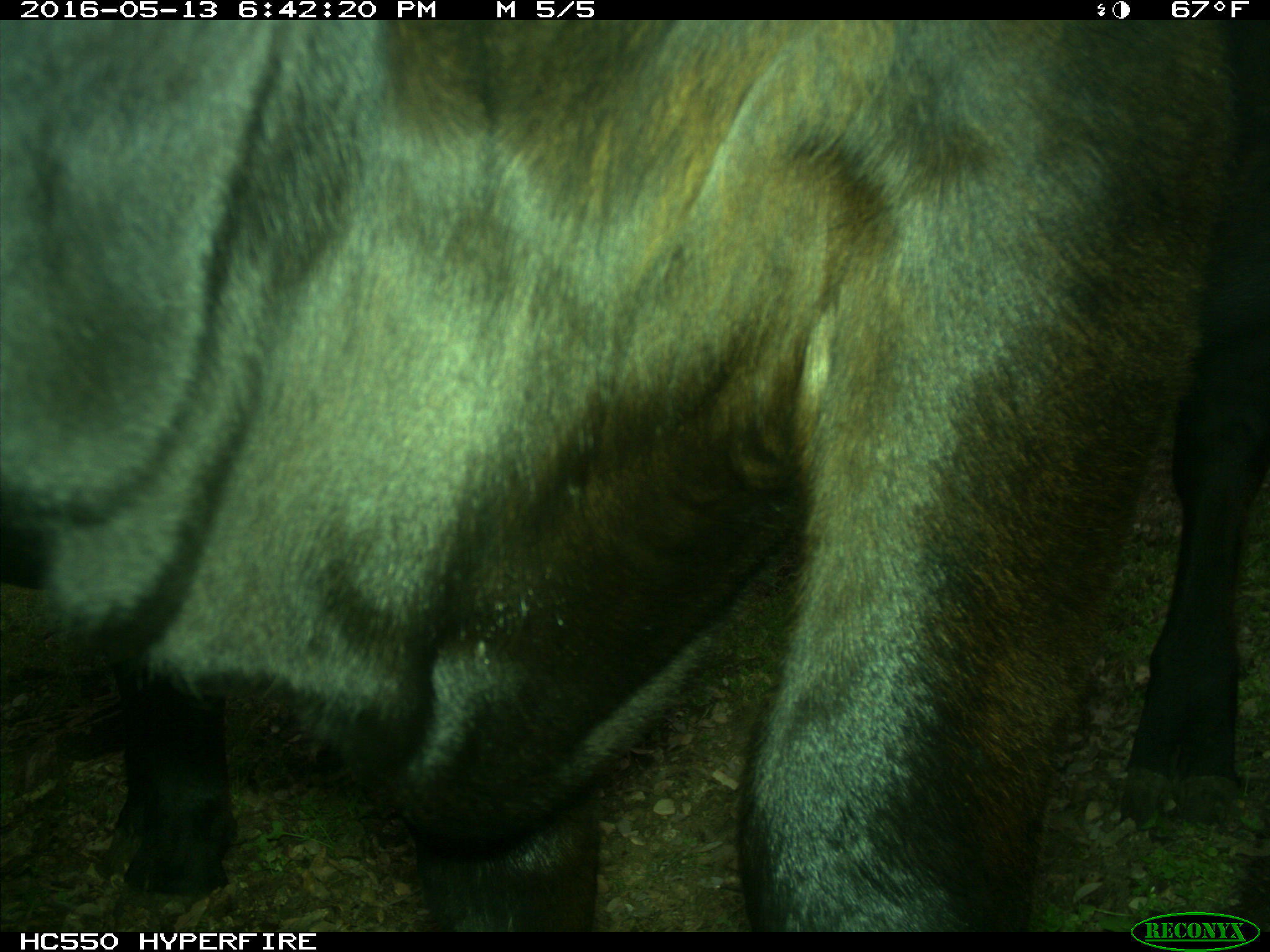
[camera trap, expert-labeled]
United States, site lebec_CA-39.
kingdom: Animalia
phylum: Chordata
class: Mammalia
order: Artiodactyla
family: Bovidae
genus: Bos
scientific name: Bos taurus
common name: domestic cow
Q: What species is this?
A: Bos taurus (domestic cow).